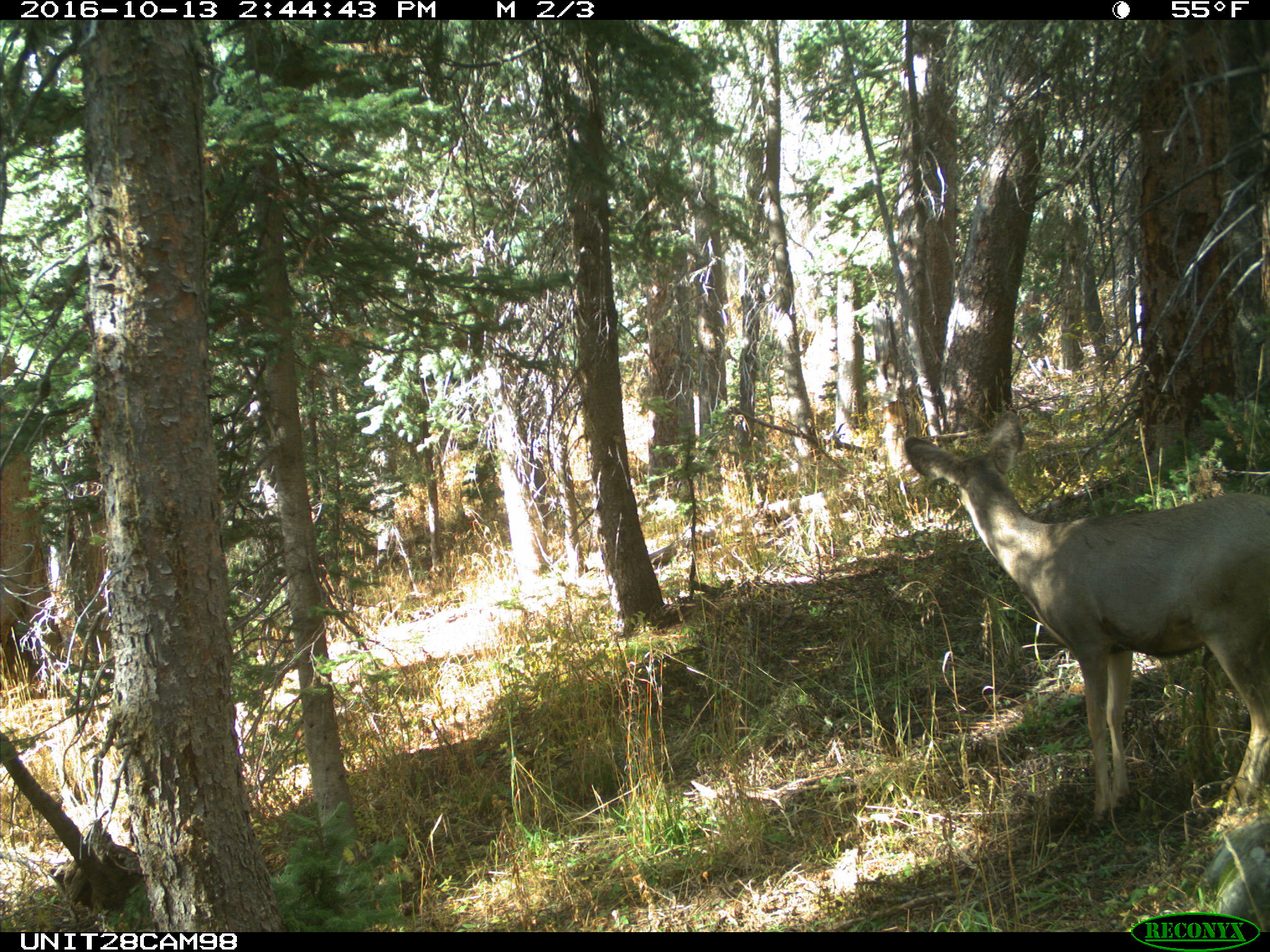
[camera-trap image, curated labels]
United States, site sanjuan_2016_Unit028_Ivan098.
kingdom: Animalia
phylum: Chordata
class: Mammalia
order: Artiodactyla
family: Cervidae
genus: Odocoileus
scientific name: Odocoileus hemionus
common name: mule deer